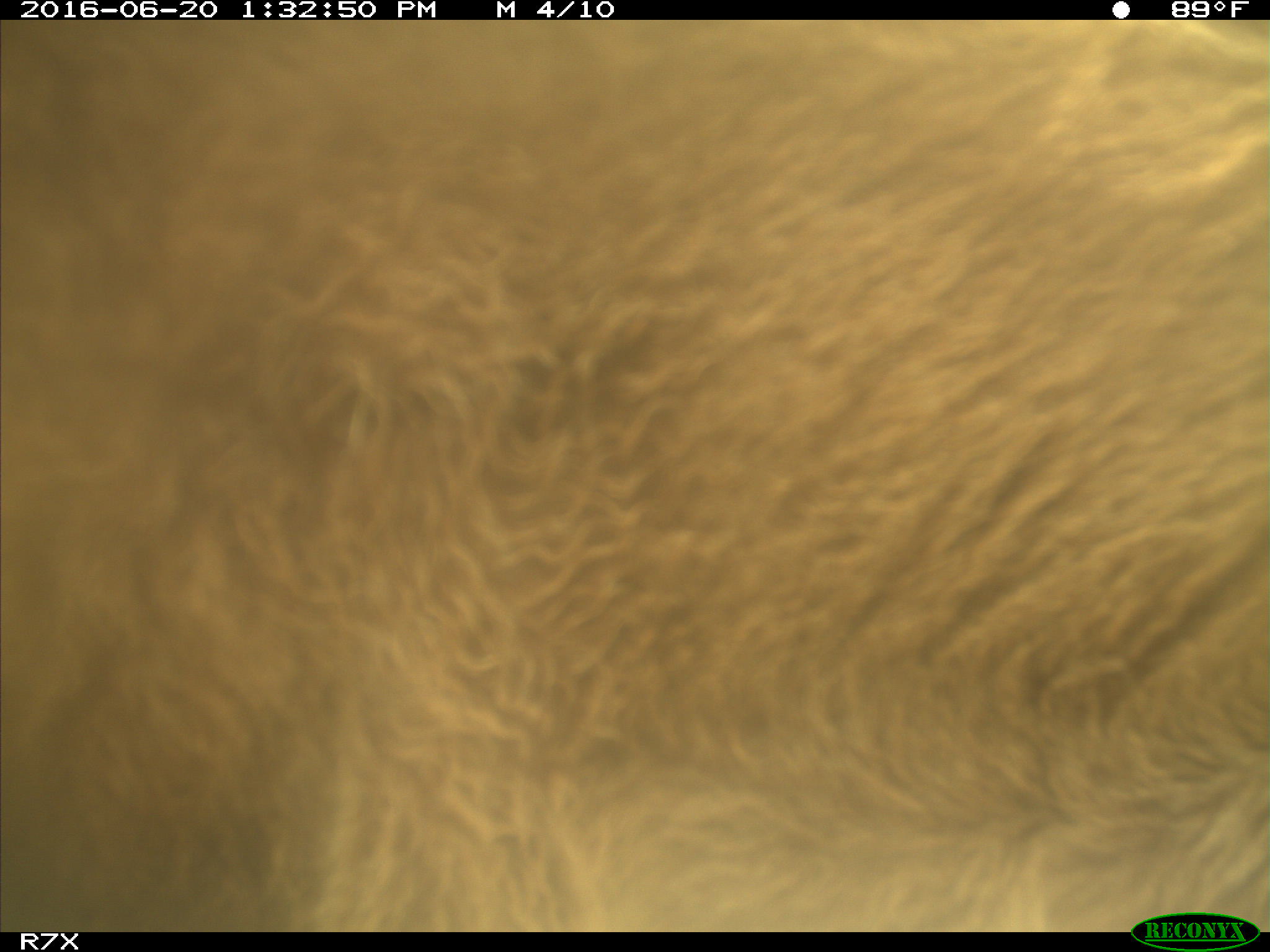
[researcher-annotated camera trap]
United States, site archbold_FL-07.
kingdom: Animalia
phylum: Chordata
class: Mammalia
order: Artiodactyla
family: Bovidae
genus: Bos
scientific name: Bos taurus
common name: domestic cow